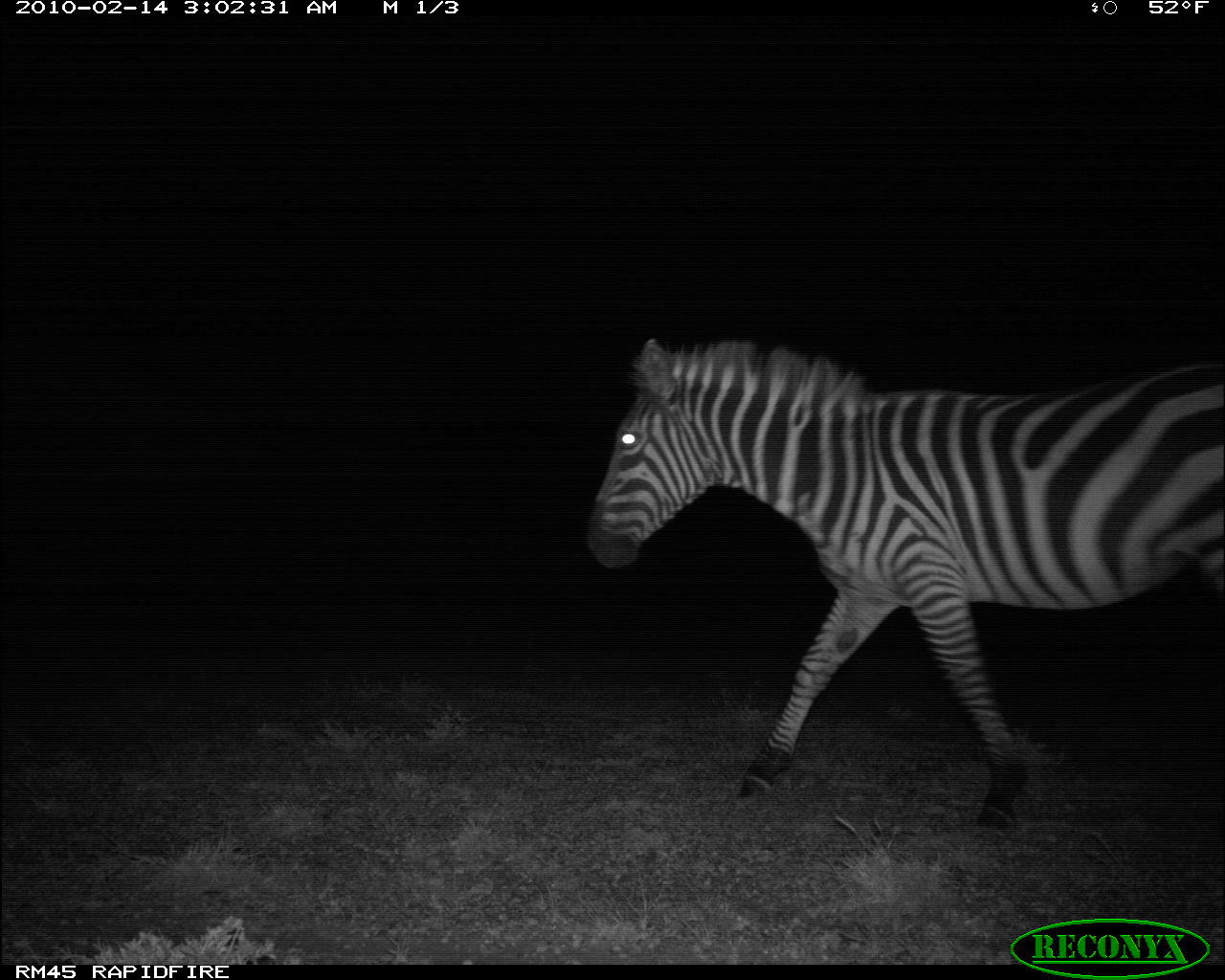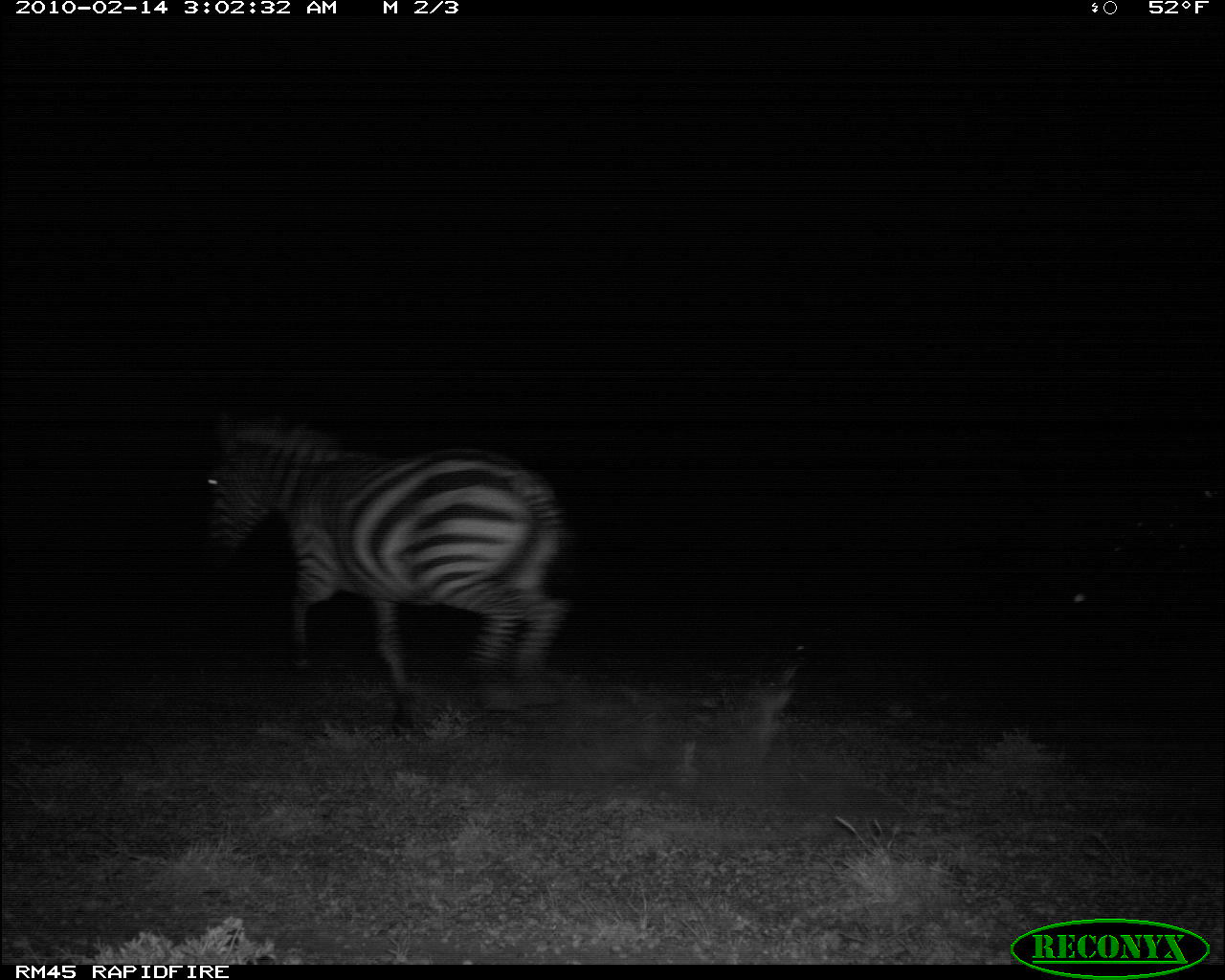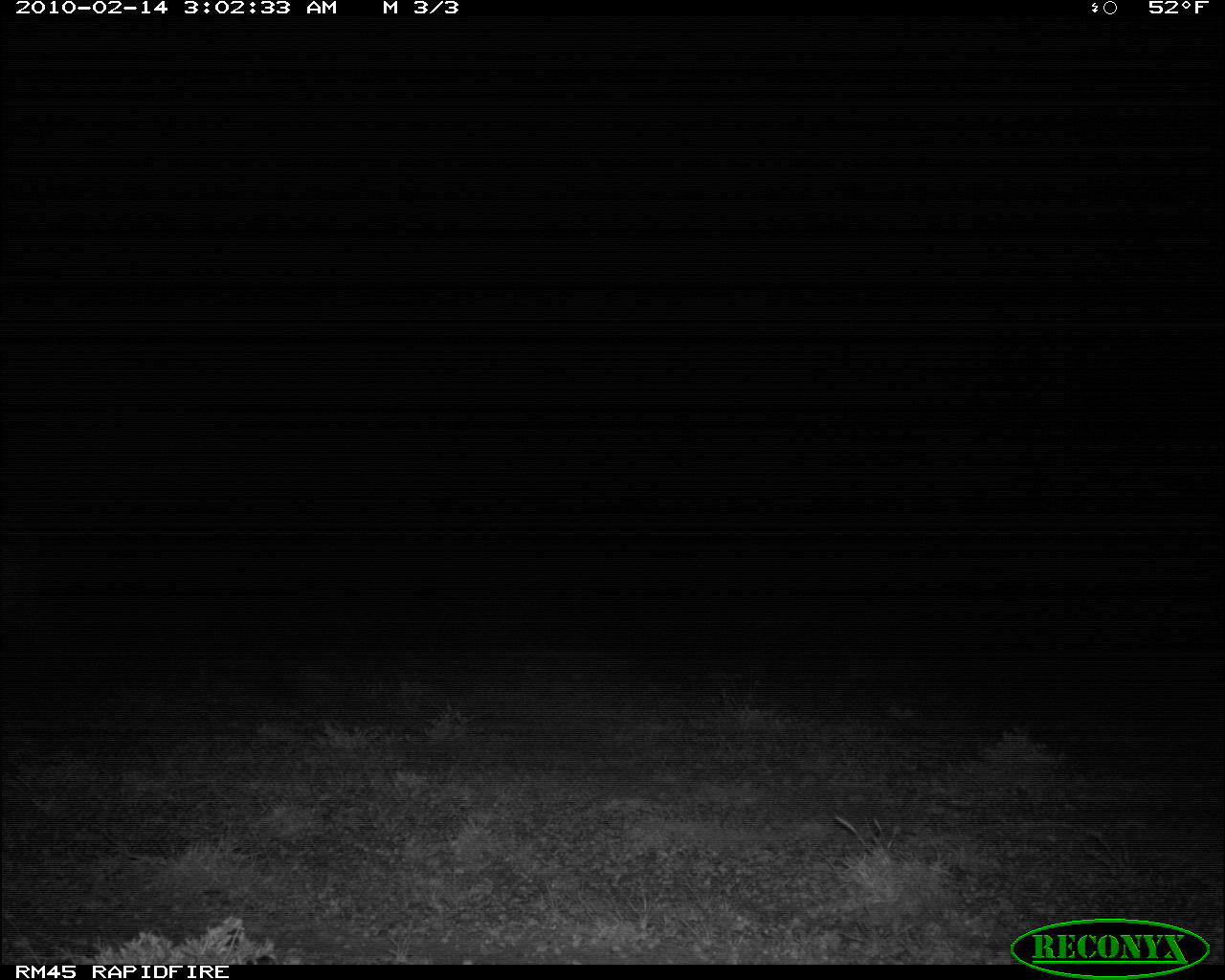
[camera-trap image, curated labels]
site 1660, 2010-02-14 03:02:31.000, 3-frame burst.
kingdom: Animalia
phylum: Chordata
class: Mammalia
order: Perissodactyla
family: Equidae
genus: Equus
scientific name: Equus quagga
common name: plains zebra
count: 1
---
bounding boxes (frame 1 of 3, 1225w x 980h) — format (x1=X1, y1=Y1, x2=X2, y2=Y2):
equus quagga: (x1=583, y1=336, x2=1225, y2=833)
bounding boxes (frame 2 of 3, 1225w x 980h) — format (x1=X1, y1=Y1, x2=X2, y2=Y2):
equus quagga: (x1=193, y1=408, x2=579, y2=731)